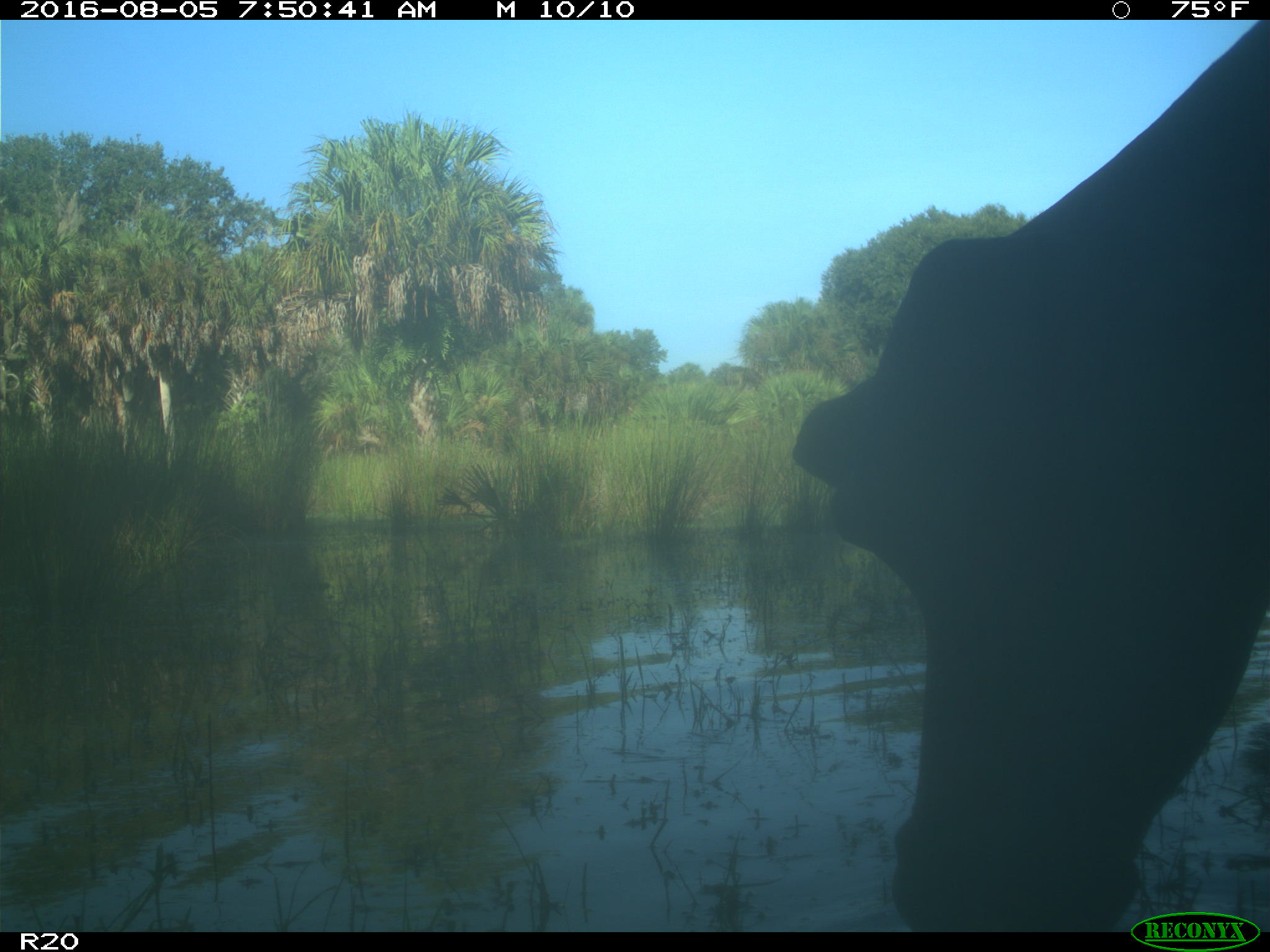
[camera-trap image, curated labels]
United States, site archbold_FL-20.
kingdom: Animalia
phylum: Chordata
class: Mammalia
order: Artiodactyla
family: Bovidae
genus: Bos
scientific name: Bos taurus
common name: domestic cow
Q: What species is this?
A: Bos taurus (domestic cow).